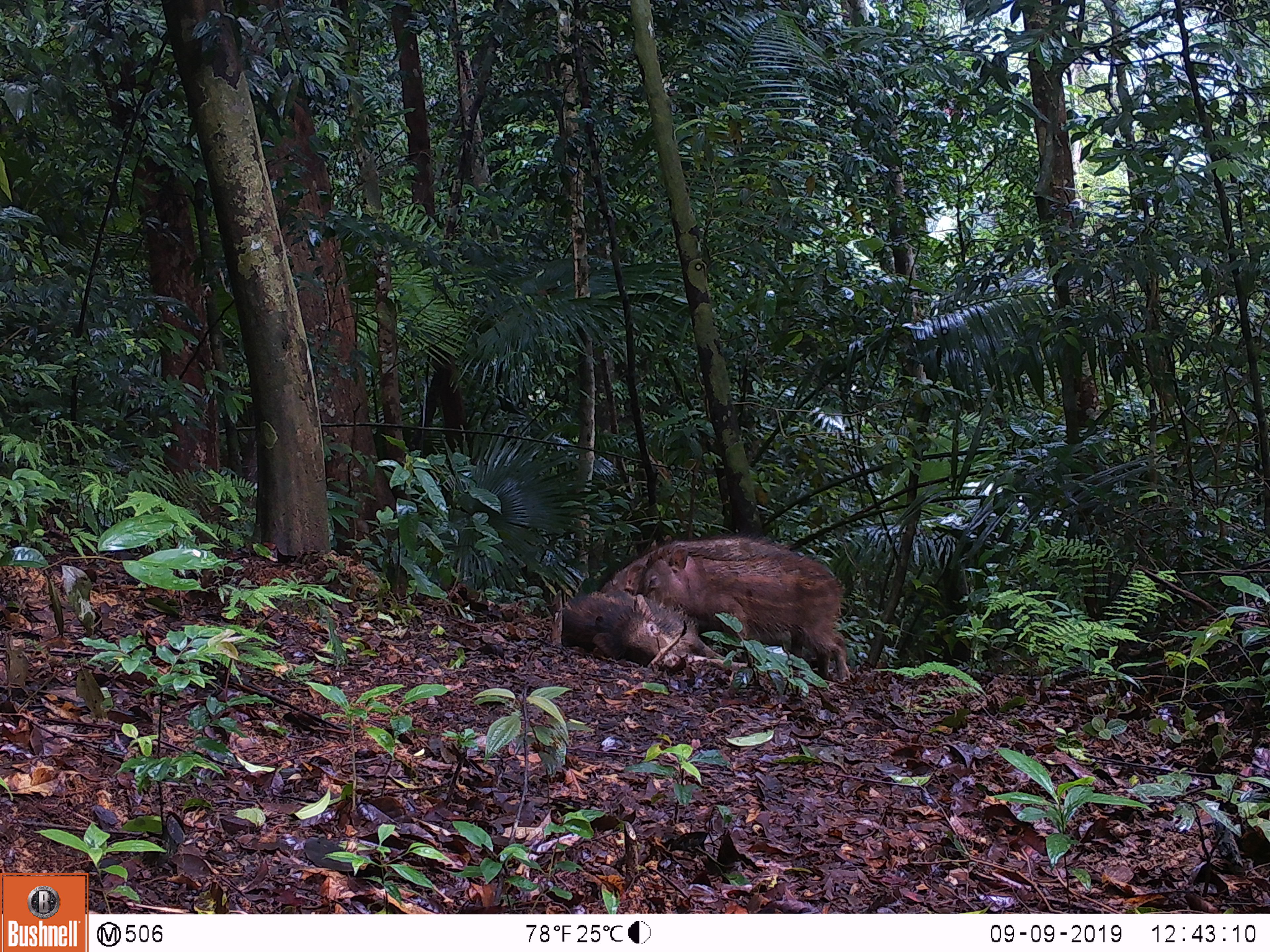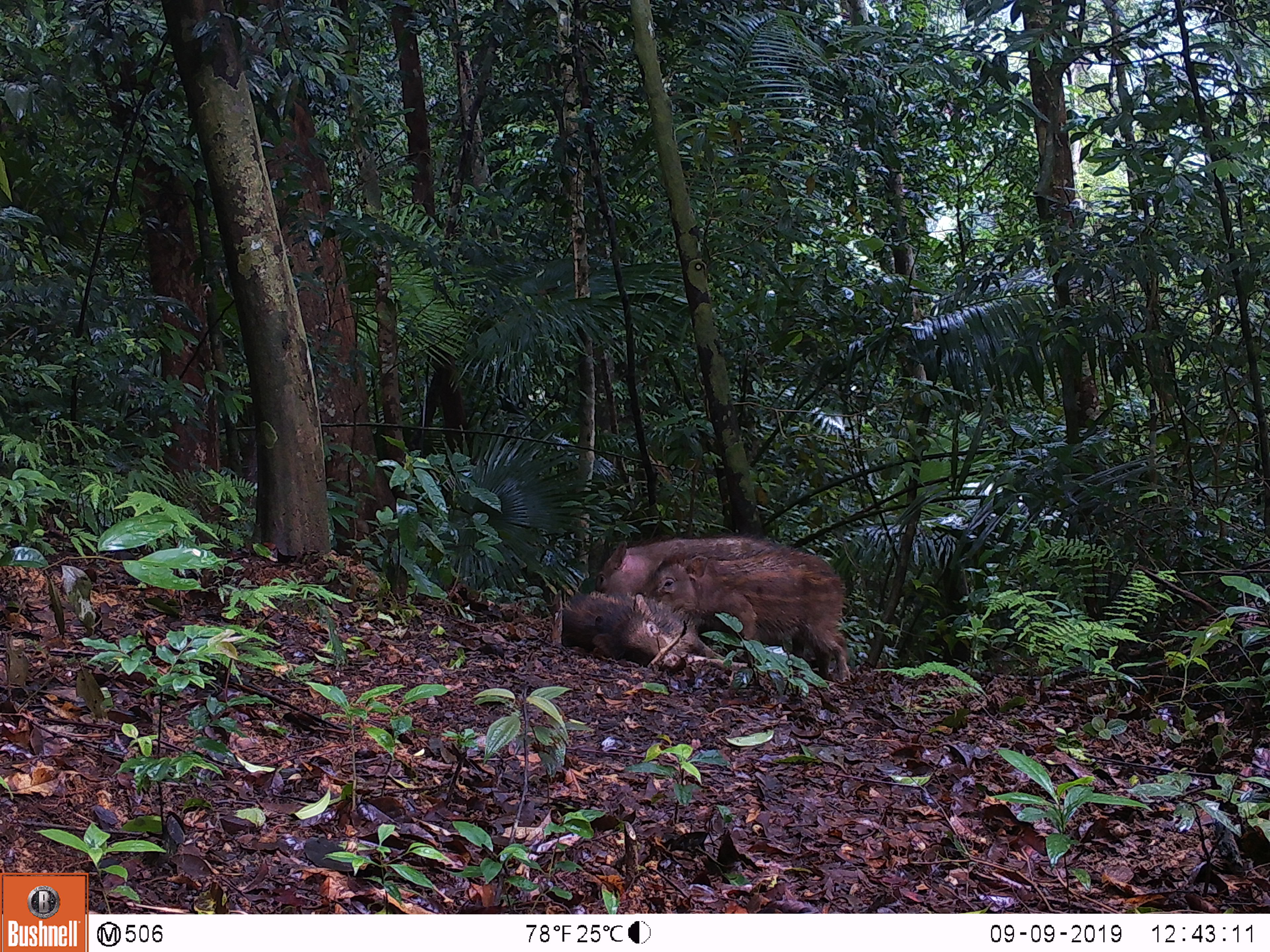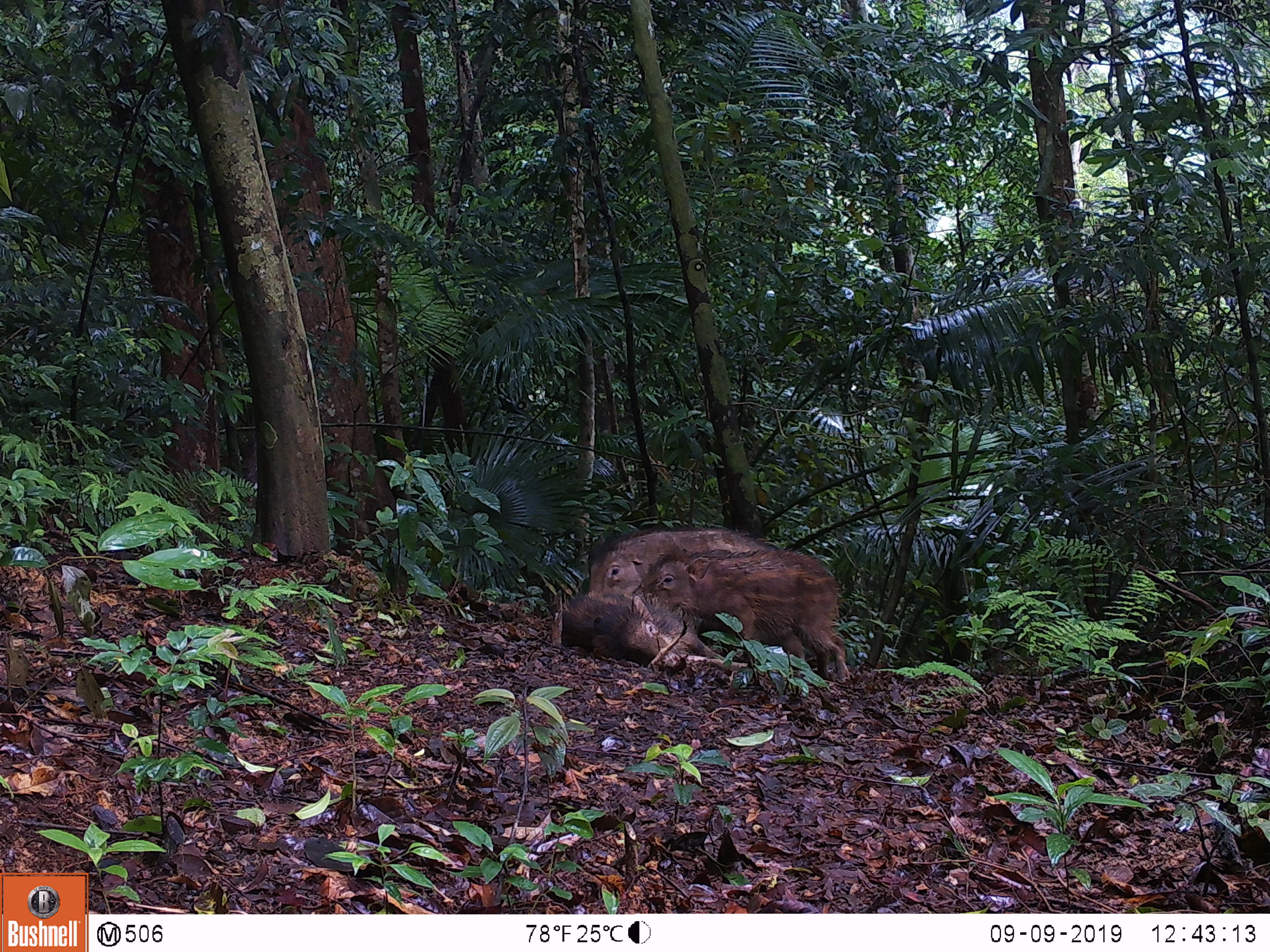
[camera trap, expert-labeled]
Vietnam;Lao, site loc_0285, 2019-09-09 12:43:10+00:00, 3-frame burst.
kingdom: Animalia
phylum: Chordata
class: Mammalia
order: Artiodactyla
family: Suidae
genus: Sus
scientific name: Sus scrofa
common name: eurasian wild pig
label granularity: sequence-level